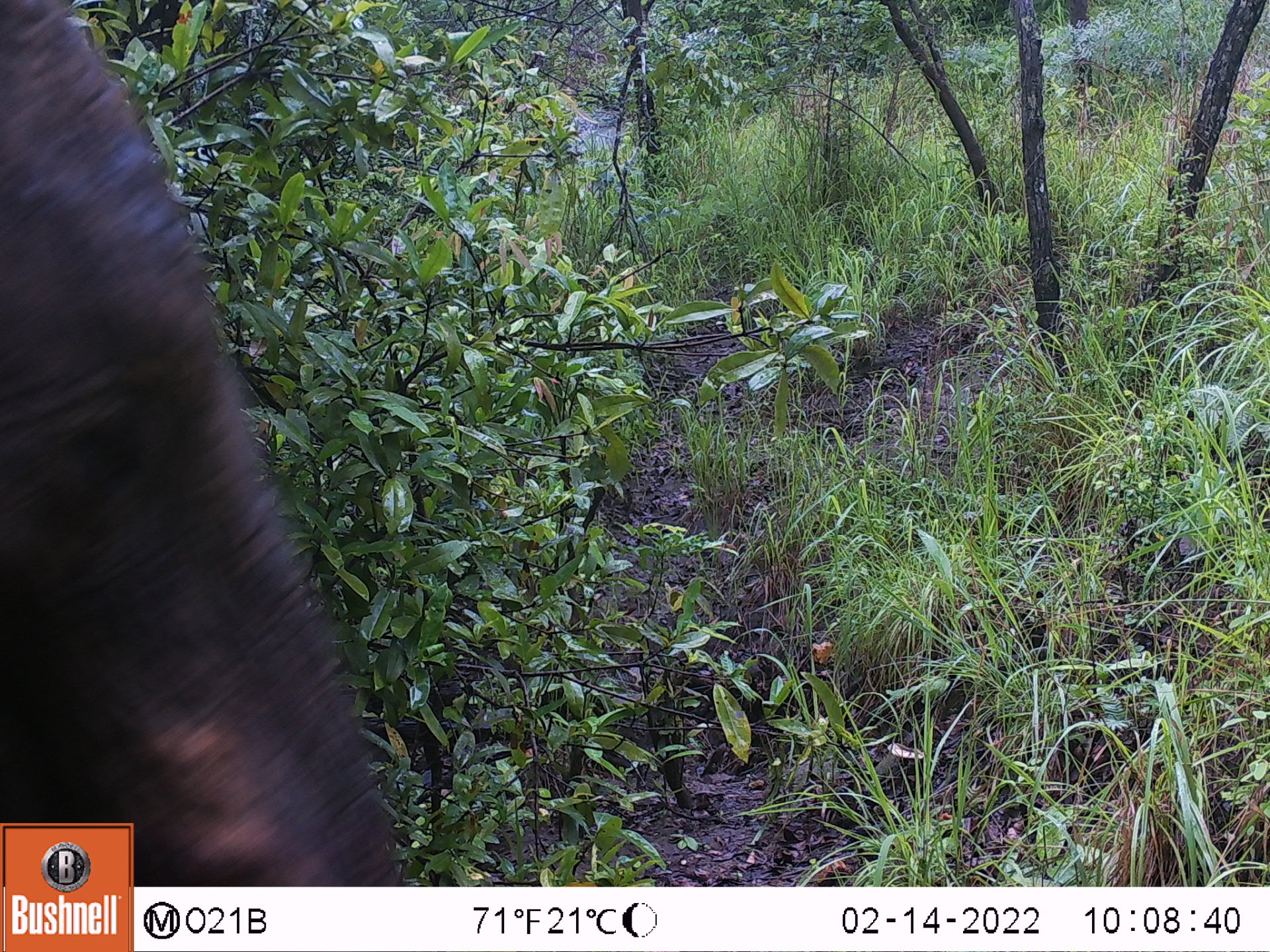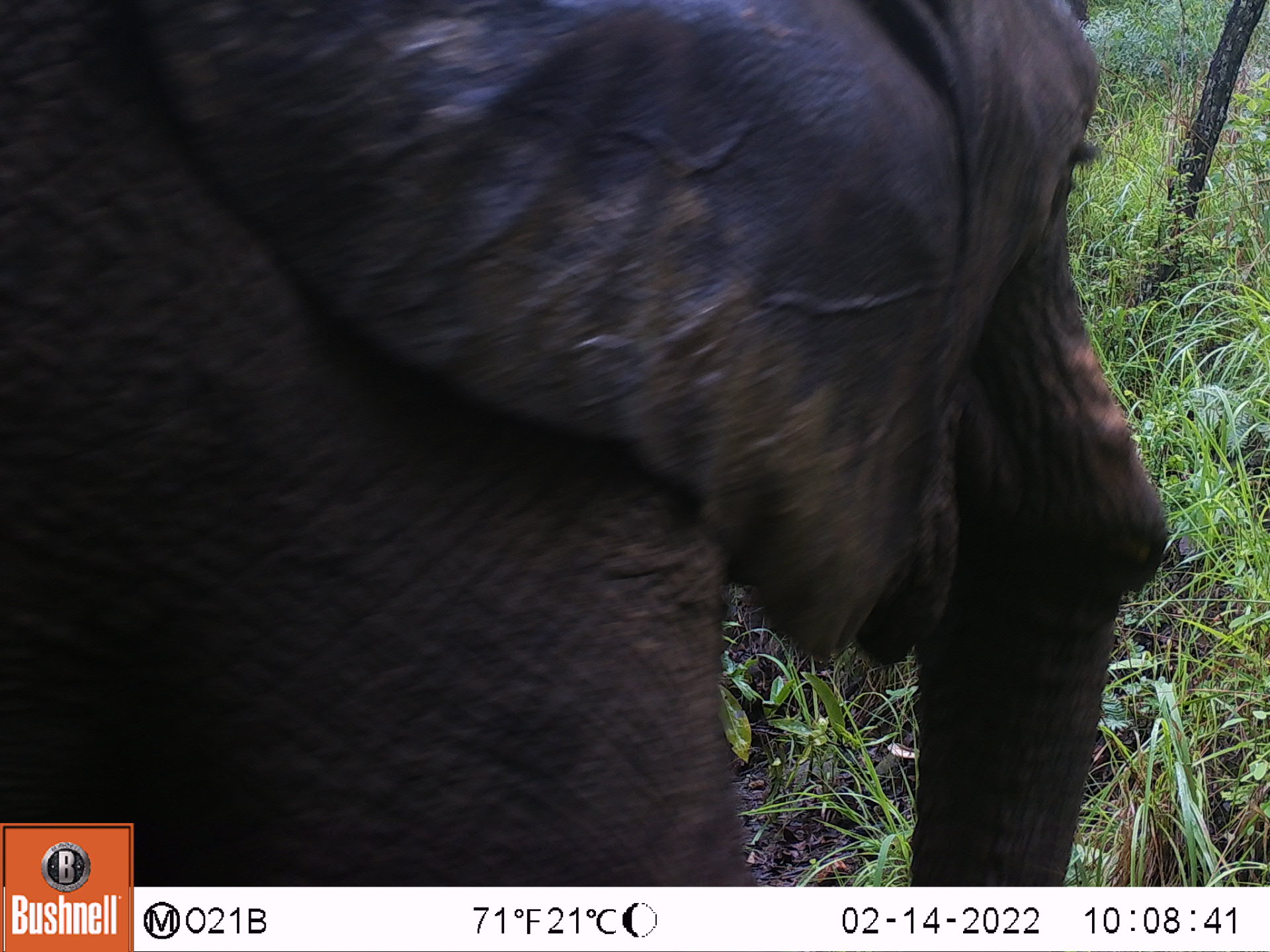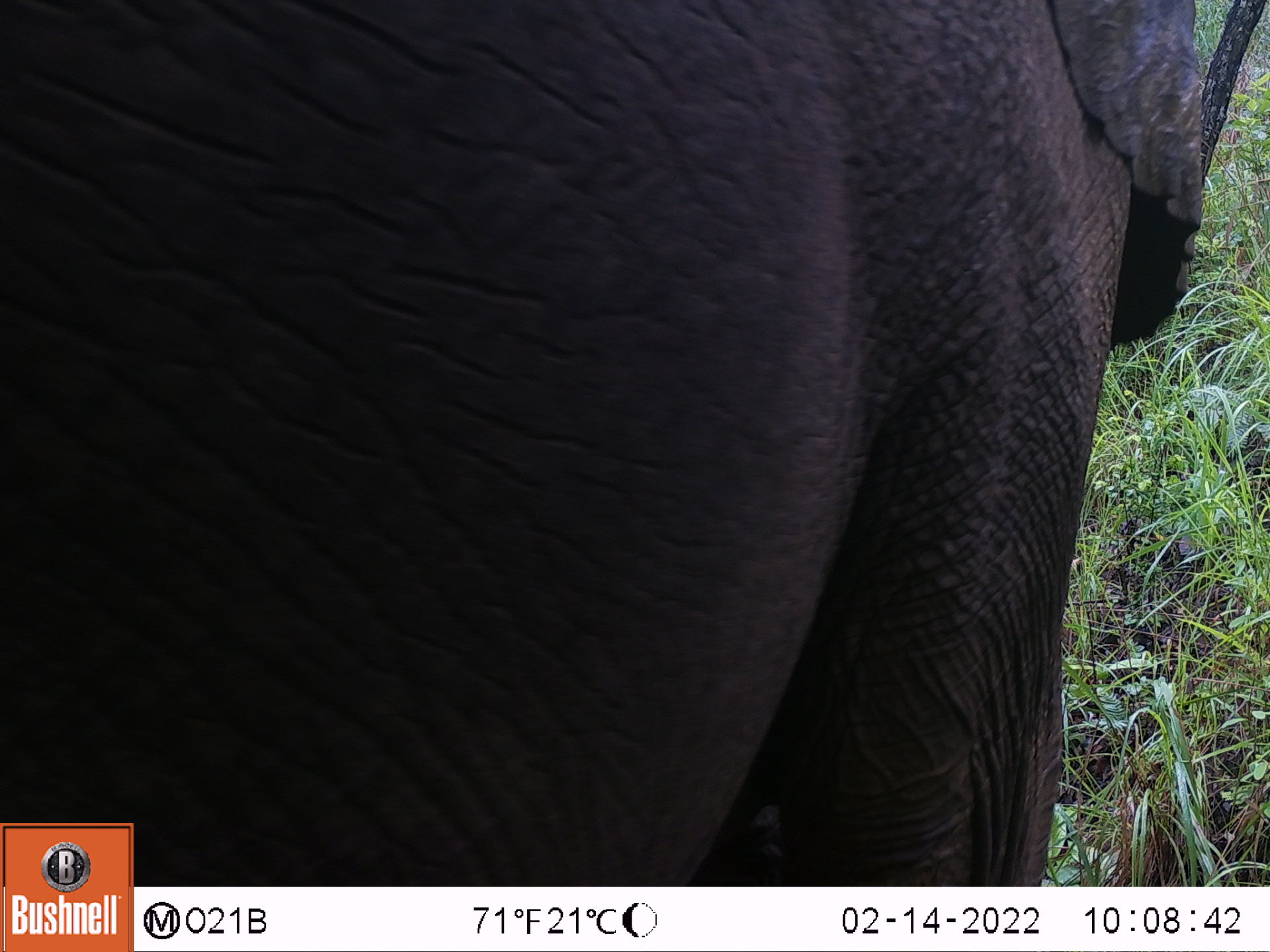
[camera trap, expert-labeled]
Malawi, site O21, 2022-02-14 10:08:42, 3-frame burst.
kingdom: Animalia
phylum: Chordata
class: Mammalia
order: Proboscidea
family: Elephantidae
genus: Loxodonta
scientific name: Loxodonta africana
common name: african savanna elephant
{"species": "african savanna elephant (Loxodonta africana)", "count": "1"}